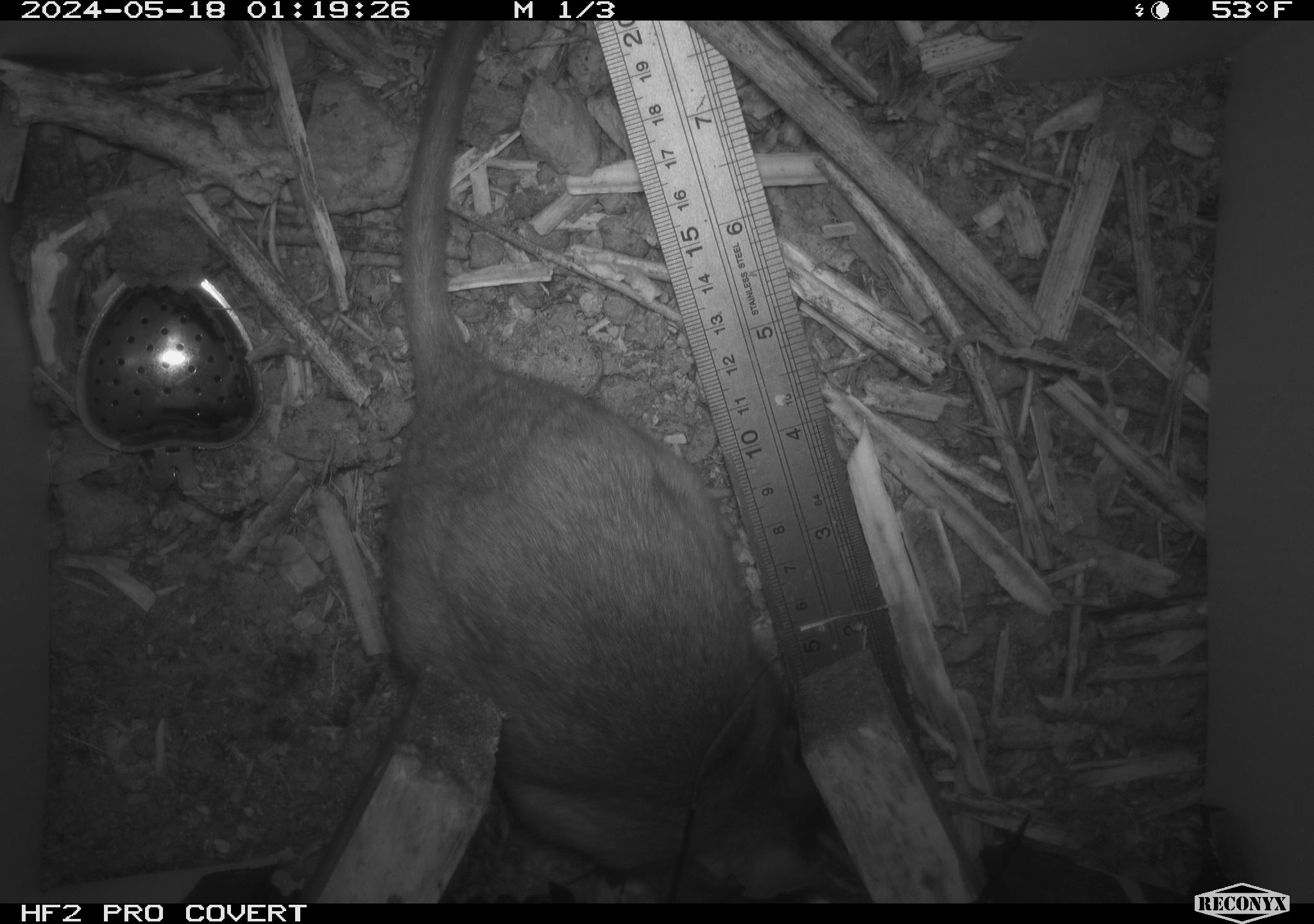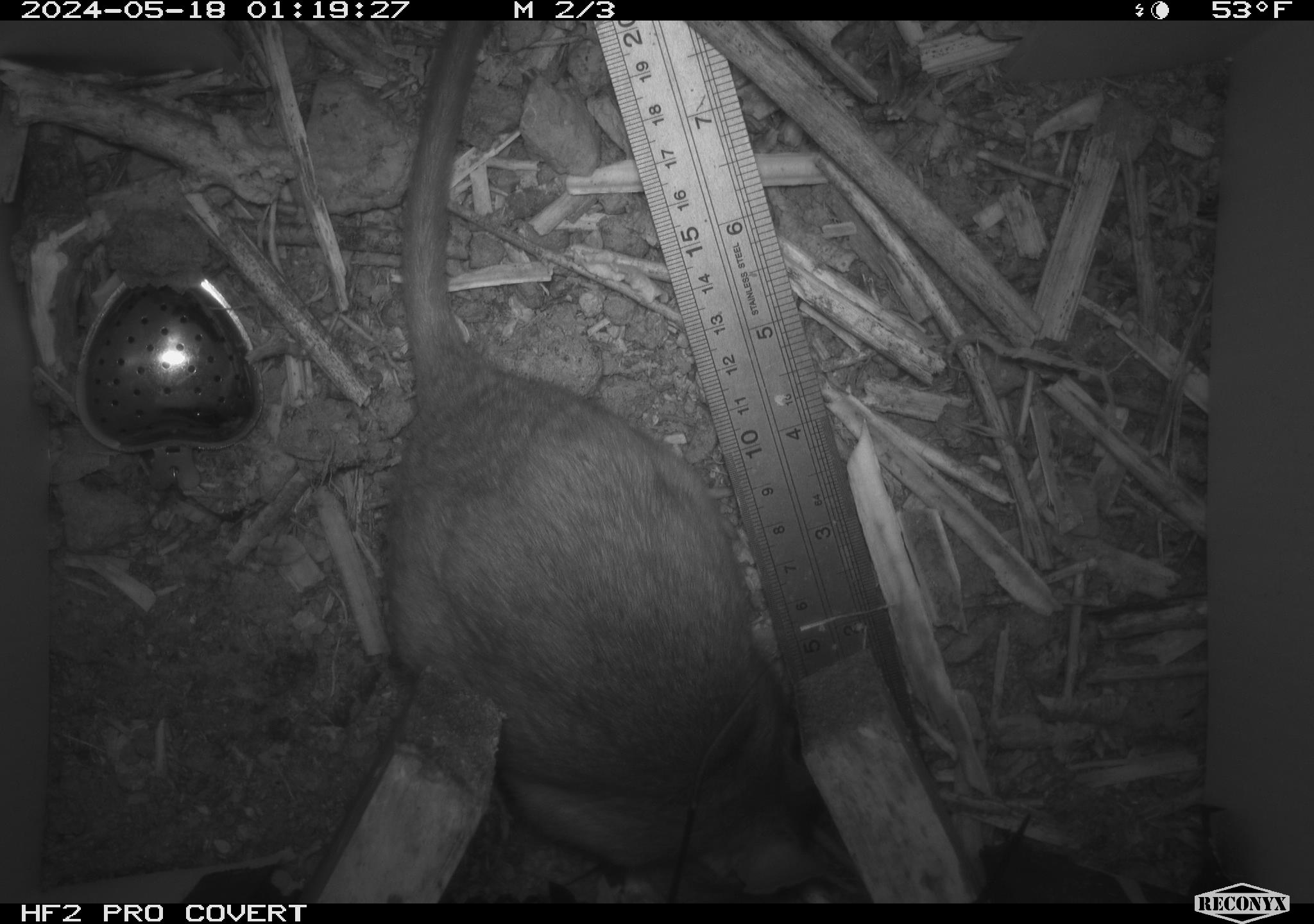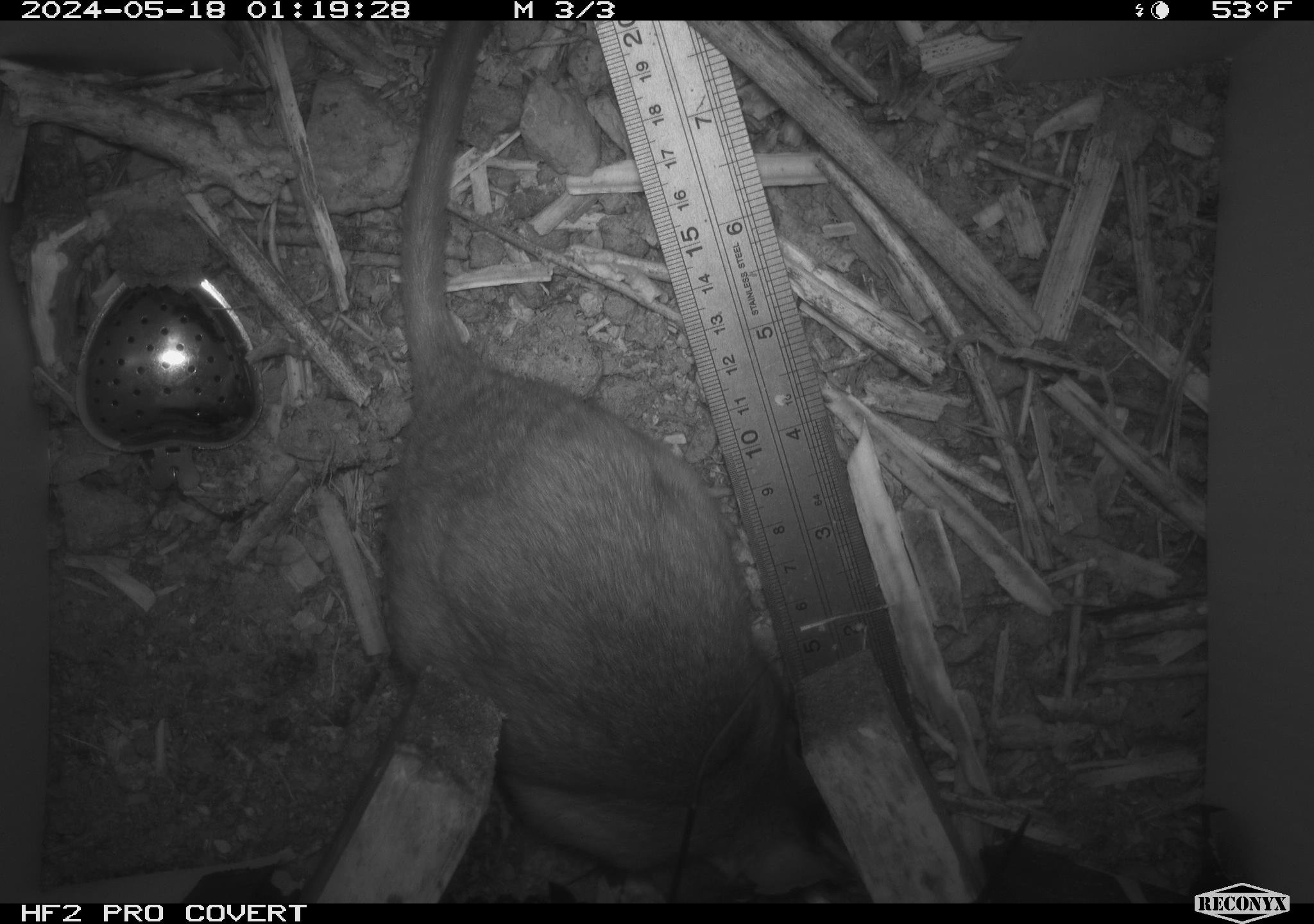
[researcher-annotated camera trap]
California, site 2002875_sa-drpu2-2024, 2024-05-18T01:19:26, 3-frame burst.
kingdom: Animalia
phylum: Chordata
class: Mammalia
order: Rodentia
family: Cricetidae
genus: Neotoma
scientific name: Neotoma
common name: pack rat or woodrat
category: neotoma species